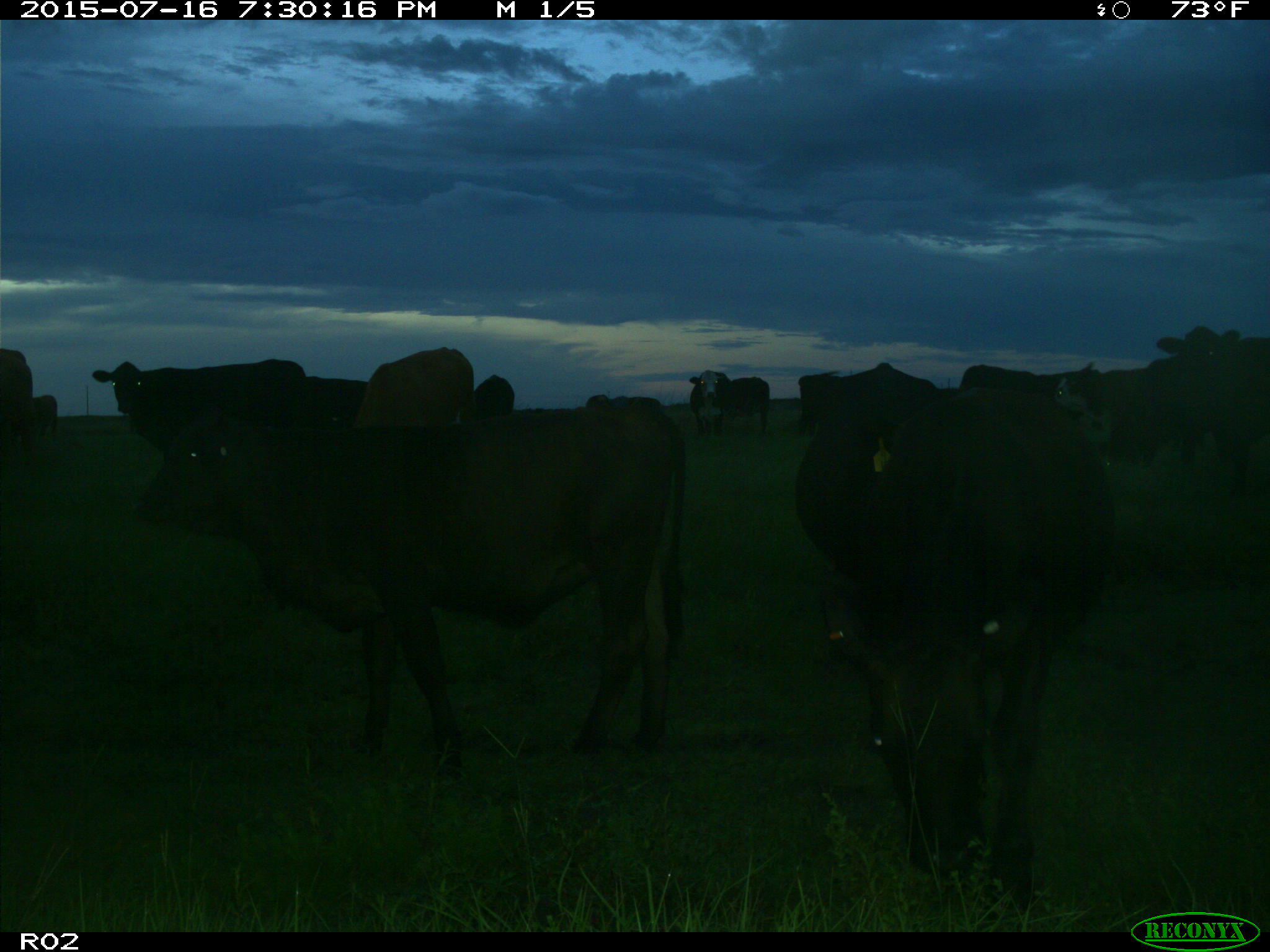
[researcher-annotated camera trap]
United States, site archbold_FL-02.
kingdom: Animalia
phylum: Chordata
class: Mammalia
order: Artiodactyla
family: Bovidae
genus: Bos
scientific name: Bos taurus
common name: domestic cow